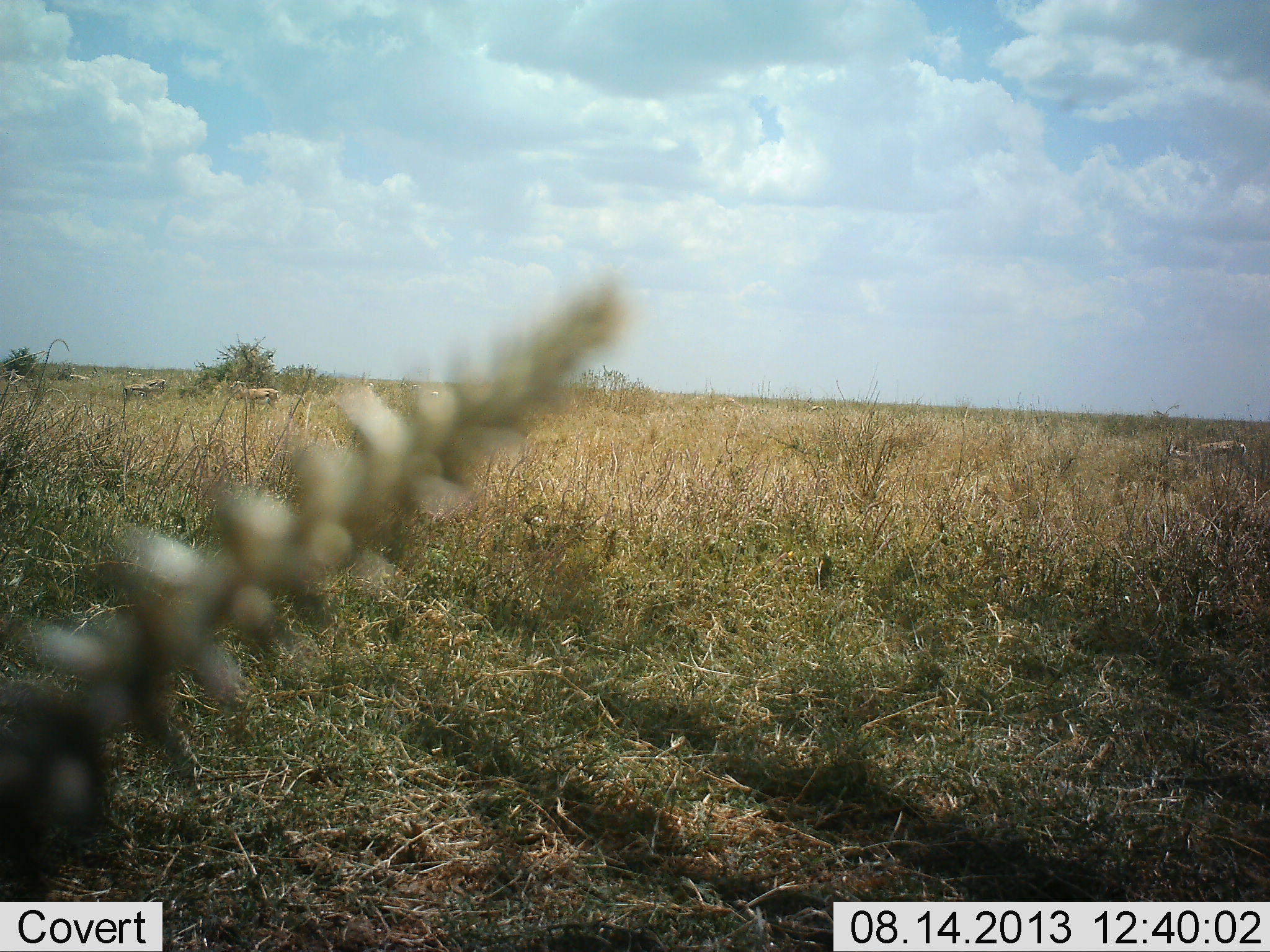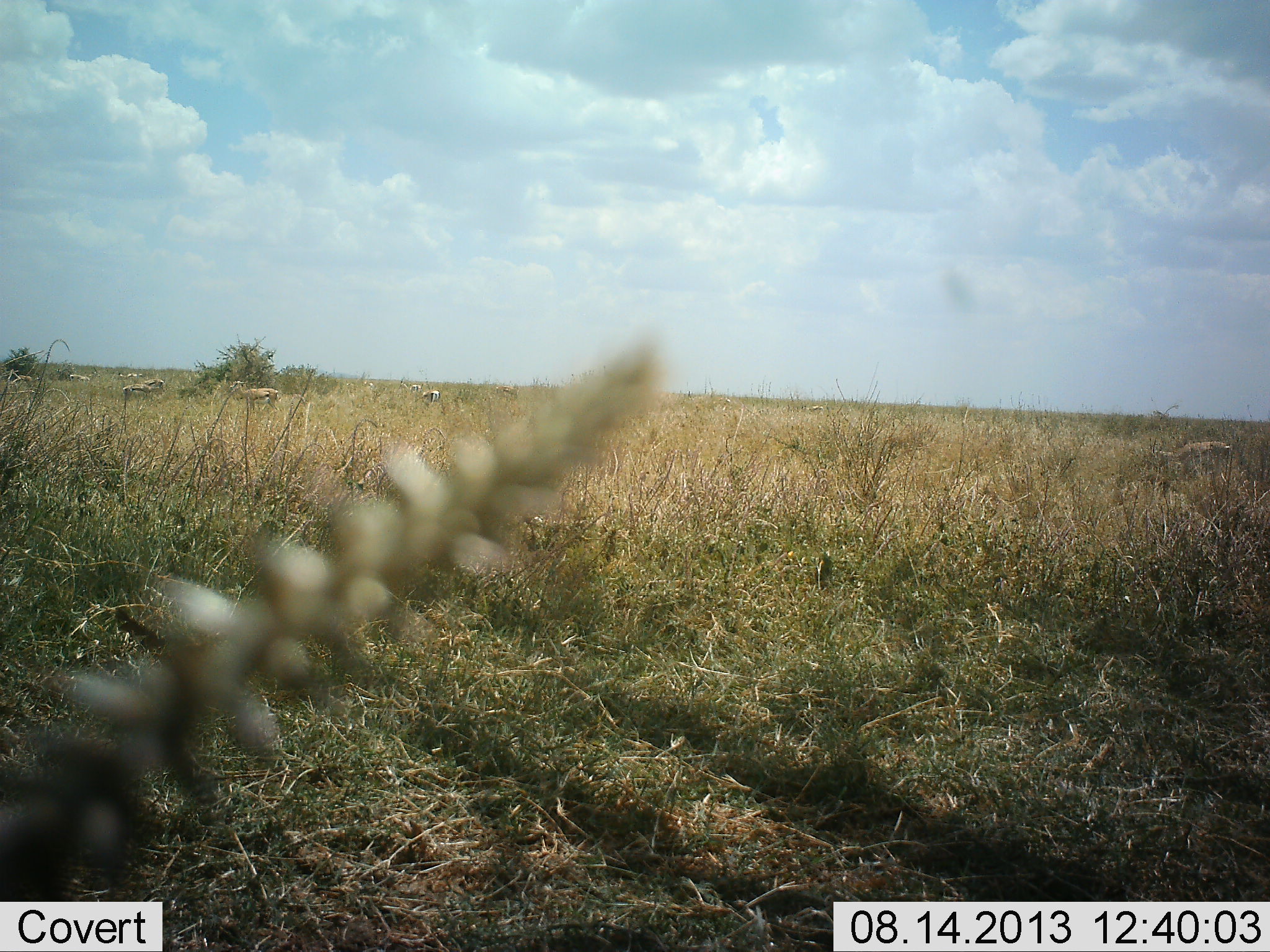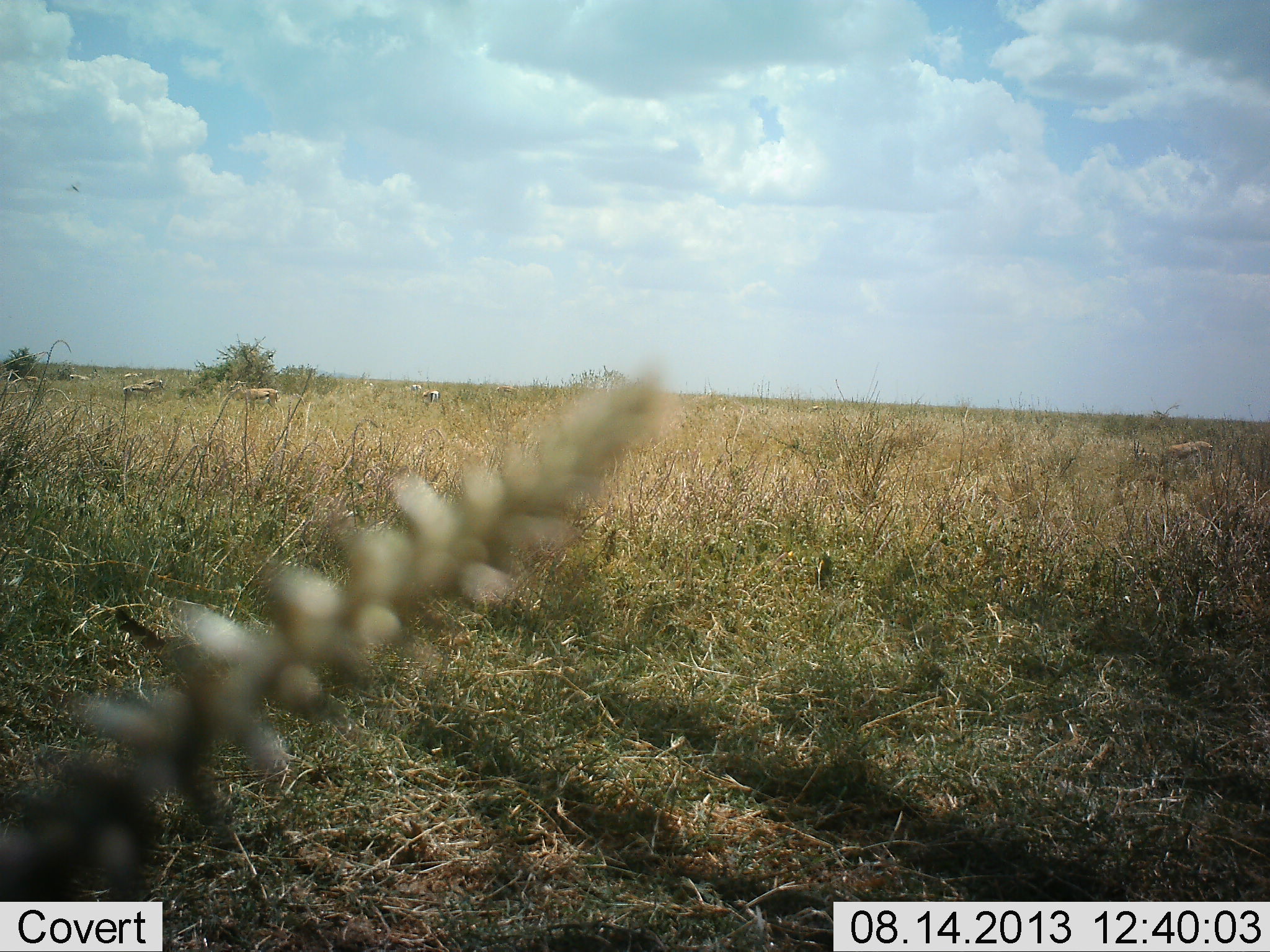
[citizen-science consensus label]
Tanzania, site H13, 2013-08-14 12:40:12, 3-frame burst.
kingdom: Animalia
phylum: Chordata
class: Mammalia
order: Artiodactyla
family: Bovidae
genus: Eudorcas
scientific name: Eudorcas thomsonii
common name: thomson's gazelle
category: gazellethomsons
Gazellethomsons (thomson's gazelle) (Eudorcas thomsonii), count 7. Behavior (volunteer vote fractions): standing 56%, resting 0%, moving 67%, interacting 0%. Young present (vote fraction): 0%. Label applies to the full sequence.